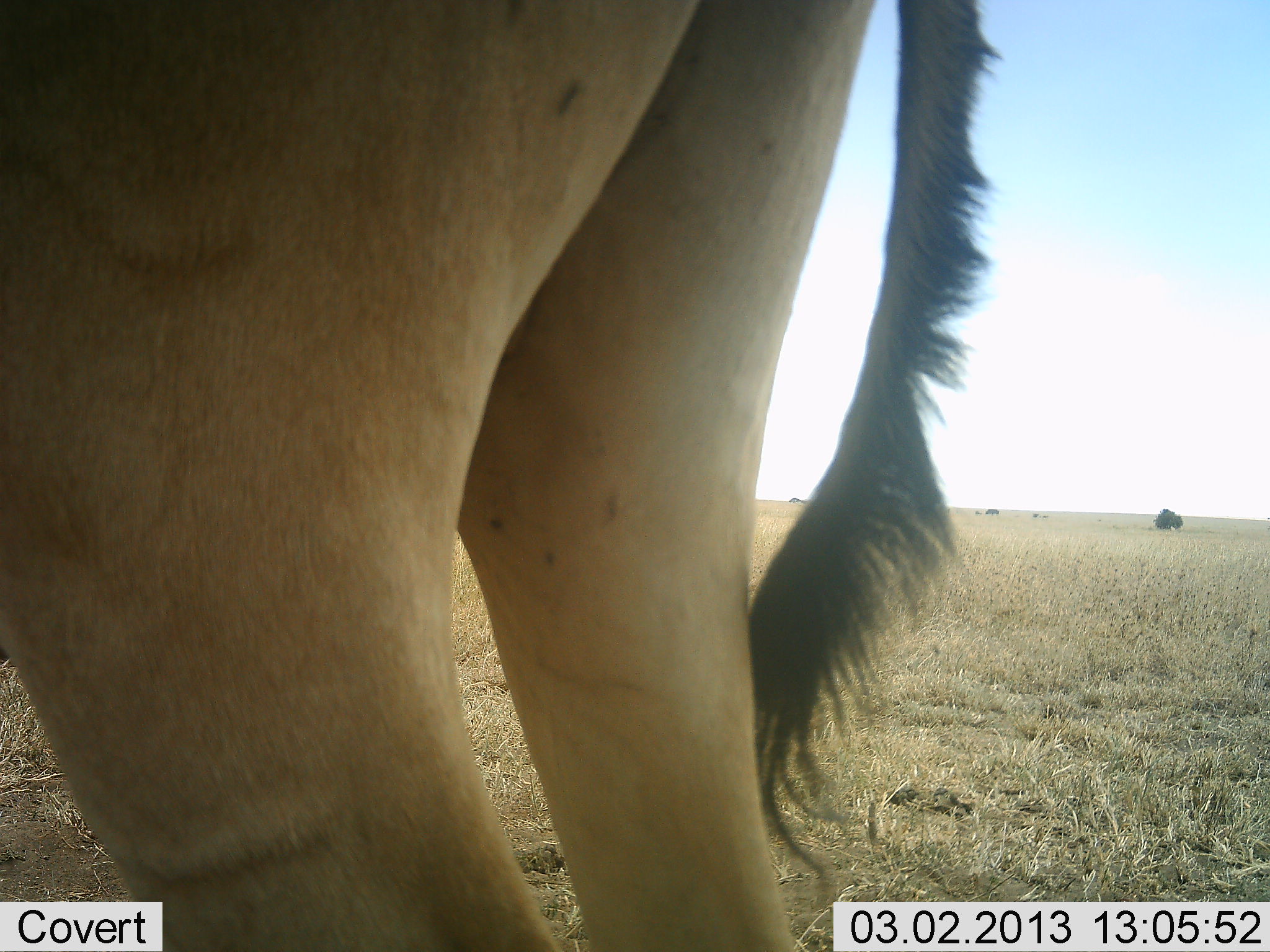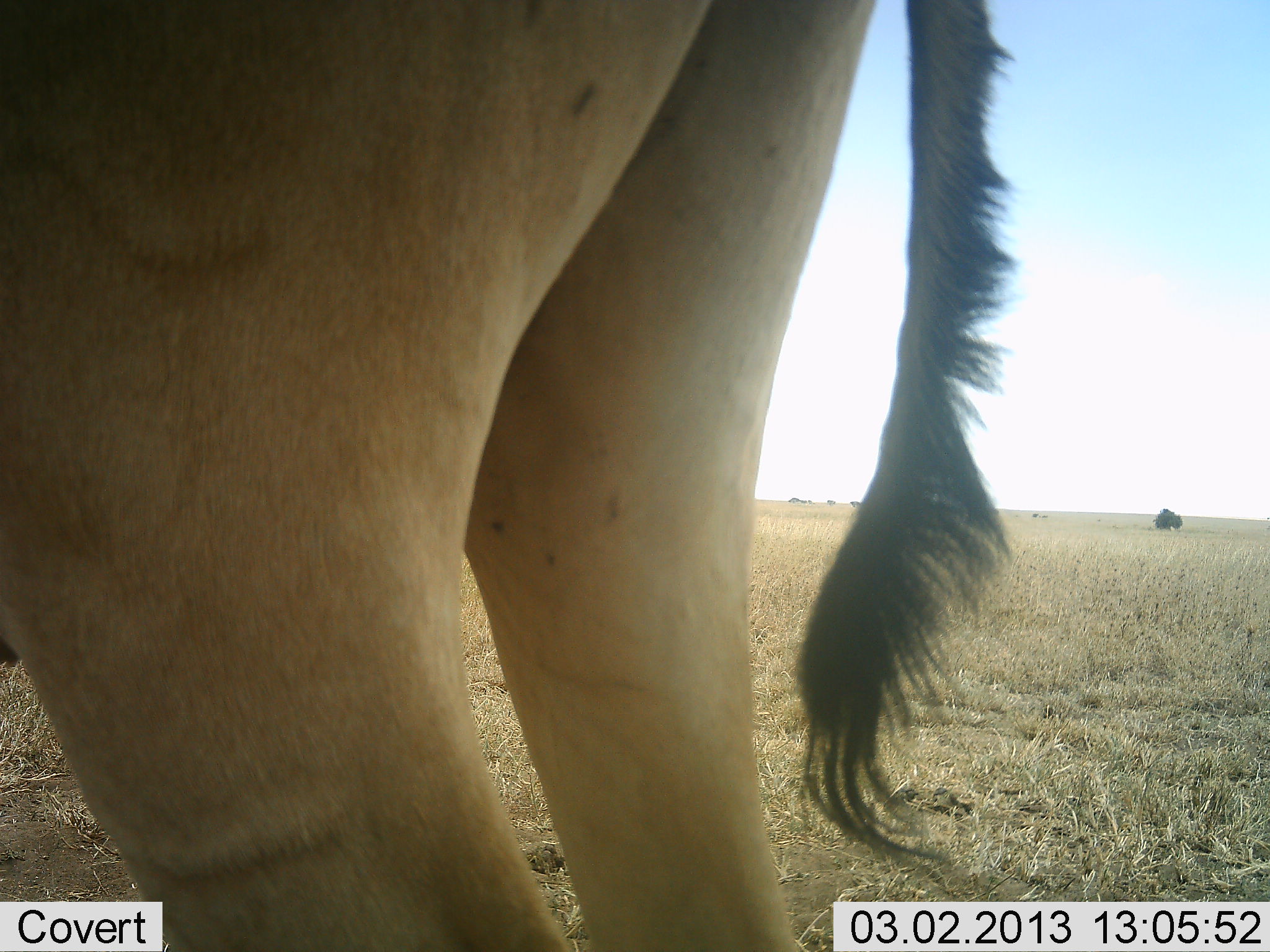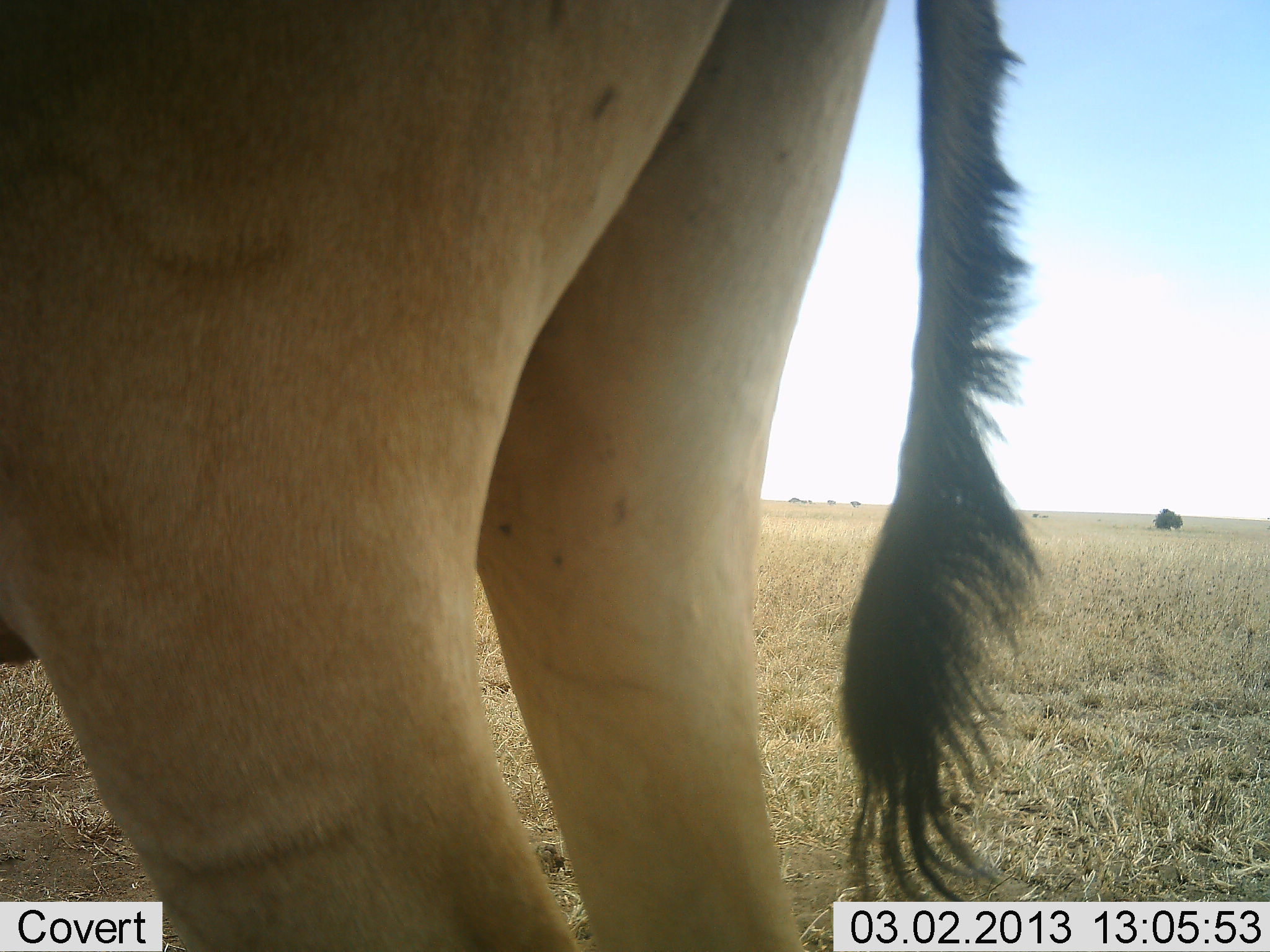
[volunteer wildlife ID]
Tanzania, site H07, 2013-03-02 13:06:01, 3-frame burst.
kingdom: Animalia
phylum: Chordata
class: Mammalia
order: Artiodactyla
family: Bovidae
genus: Alcelaphus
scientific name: Alcelaphus buselaphus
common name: hartebeest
Hartebeest (Alcelaphus buselaphus), count 1. Behavior (volunteer vote fractions): standing 100%, resting 0%, moving 0%, interacting 0%. Young present (vote fraction): 0%. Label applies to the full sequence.